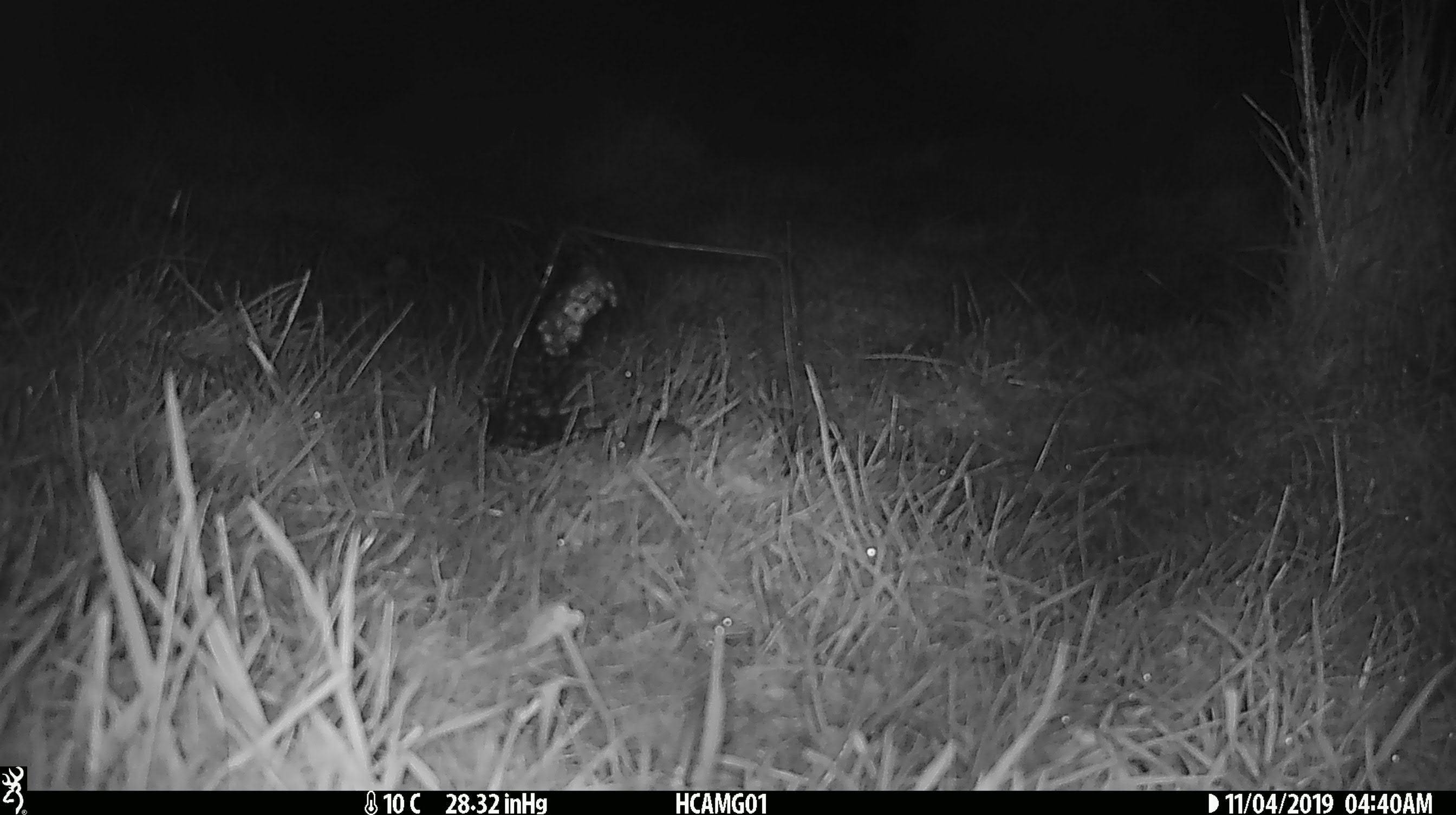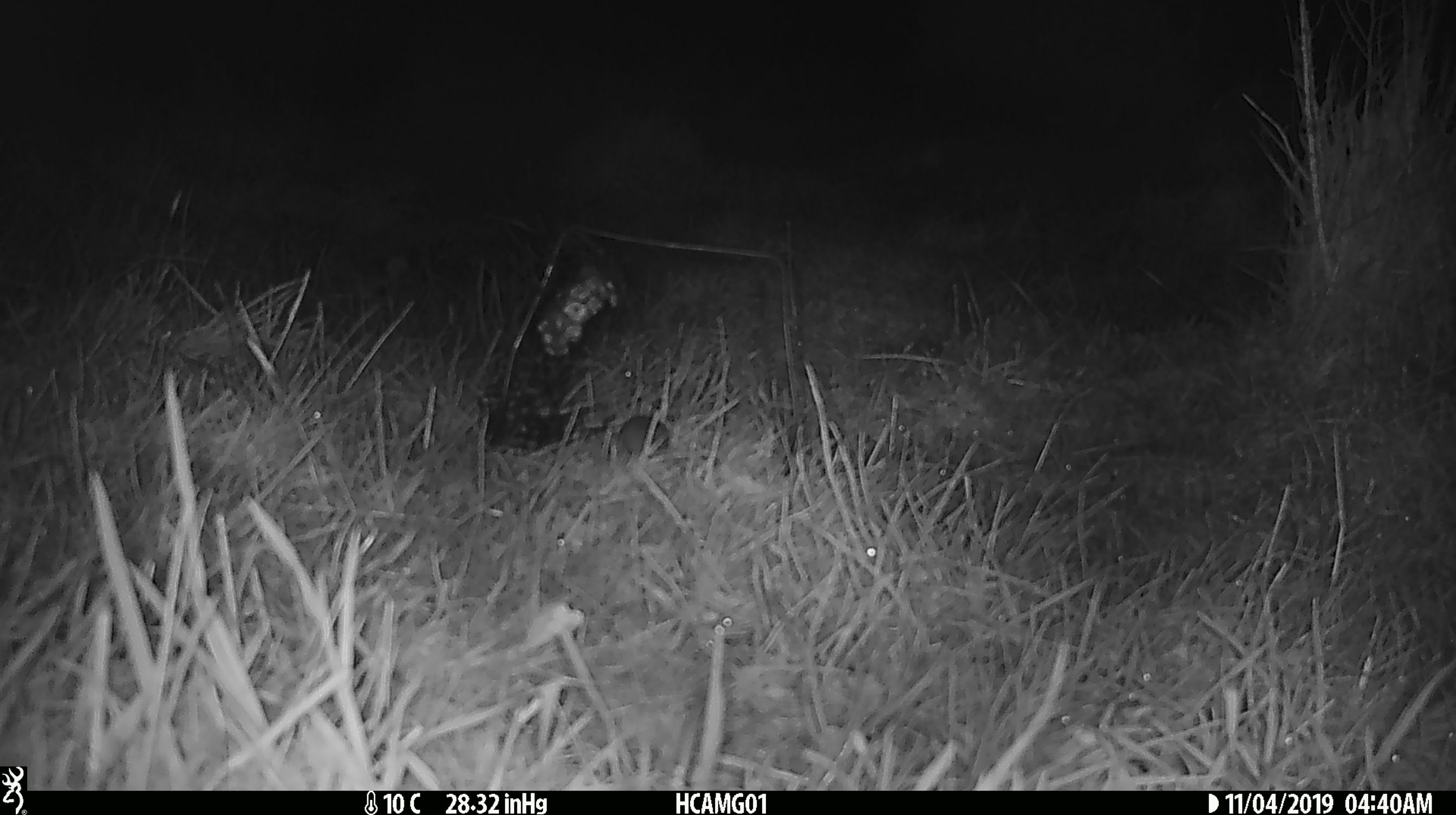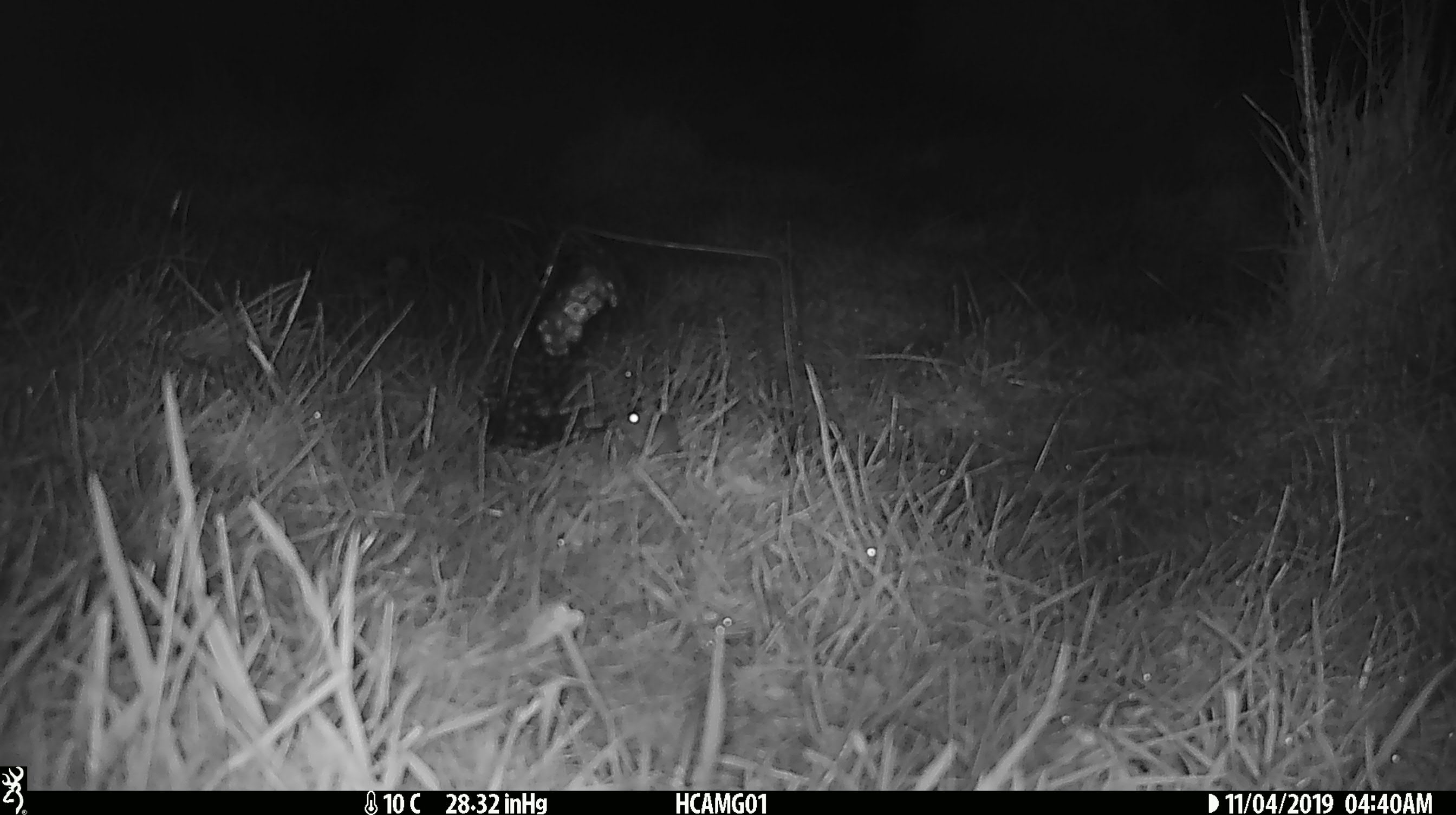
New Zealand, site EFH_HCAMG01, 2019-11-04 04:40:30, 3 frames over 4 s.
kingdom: Animalia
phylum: Chordata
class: Mammalia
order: Rodentia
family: Muridae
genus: Mus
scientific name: Mus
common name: mouse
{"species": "mouse (Mus)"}